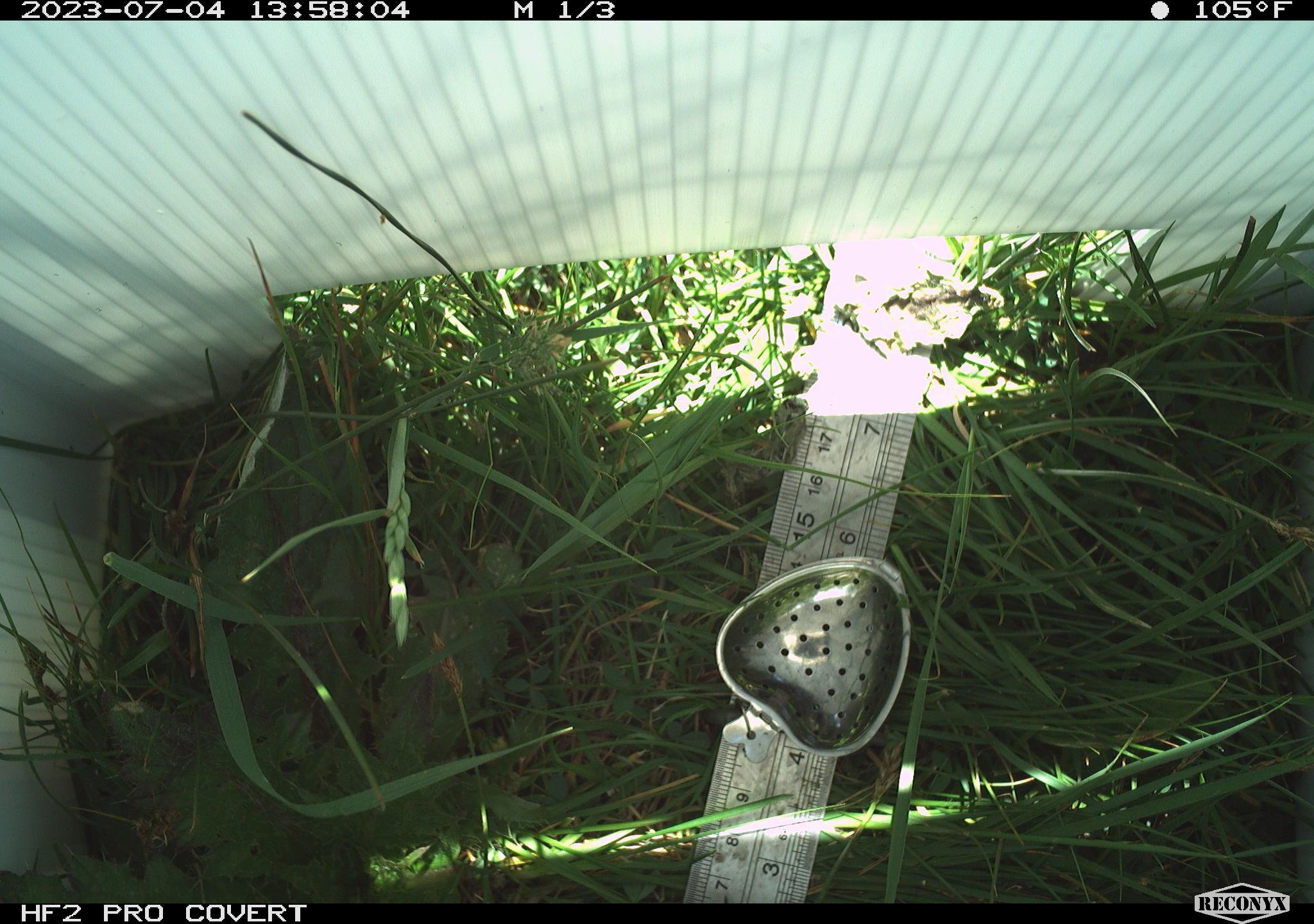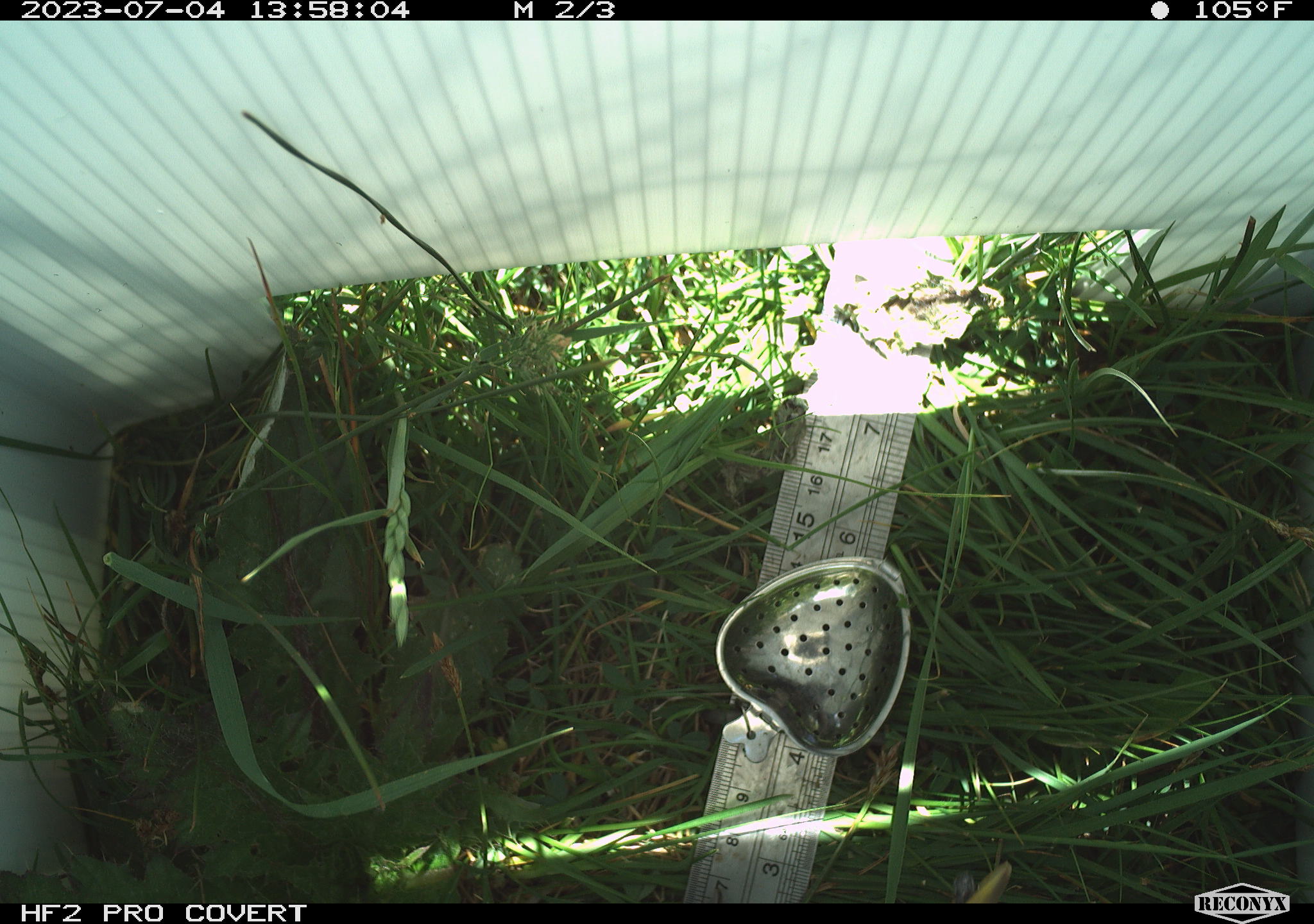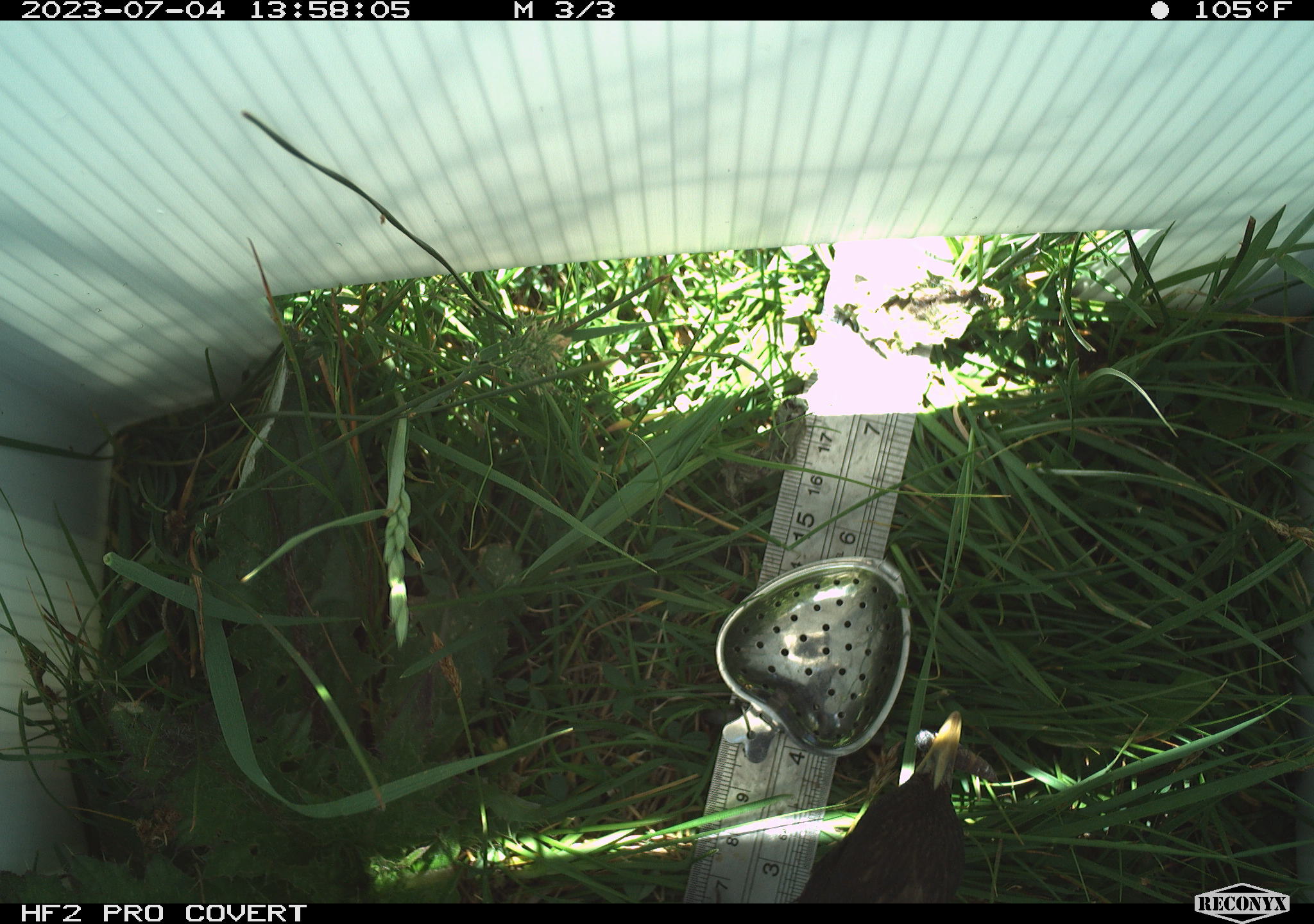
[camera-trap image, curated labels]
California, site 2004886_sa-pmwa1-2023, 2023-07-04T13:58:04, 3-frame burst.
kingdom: Animalia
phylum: Chordata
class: Aves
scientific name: Aves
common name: bird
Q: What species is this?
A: Bird (Aves).